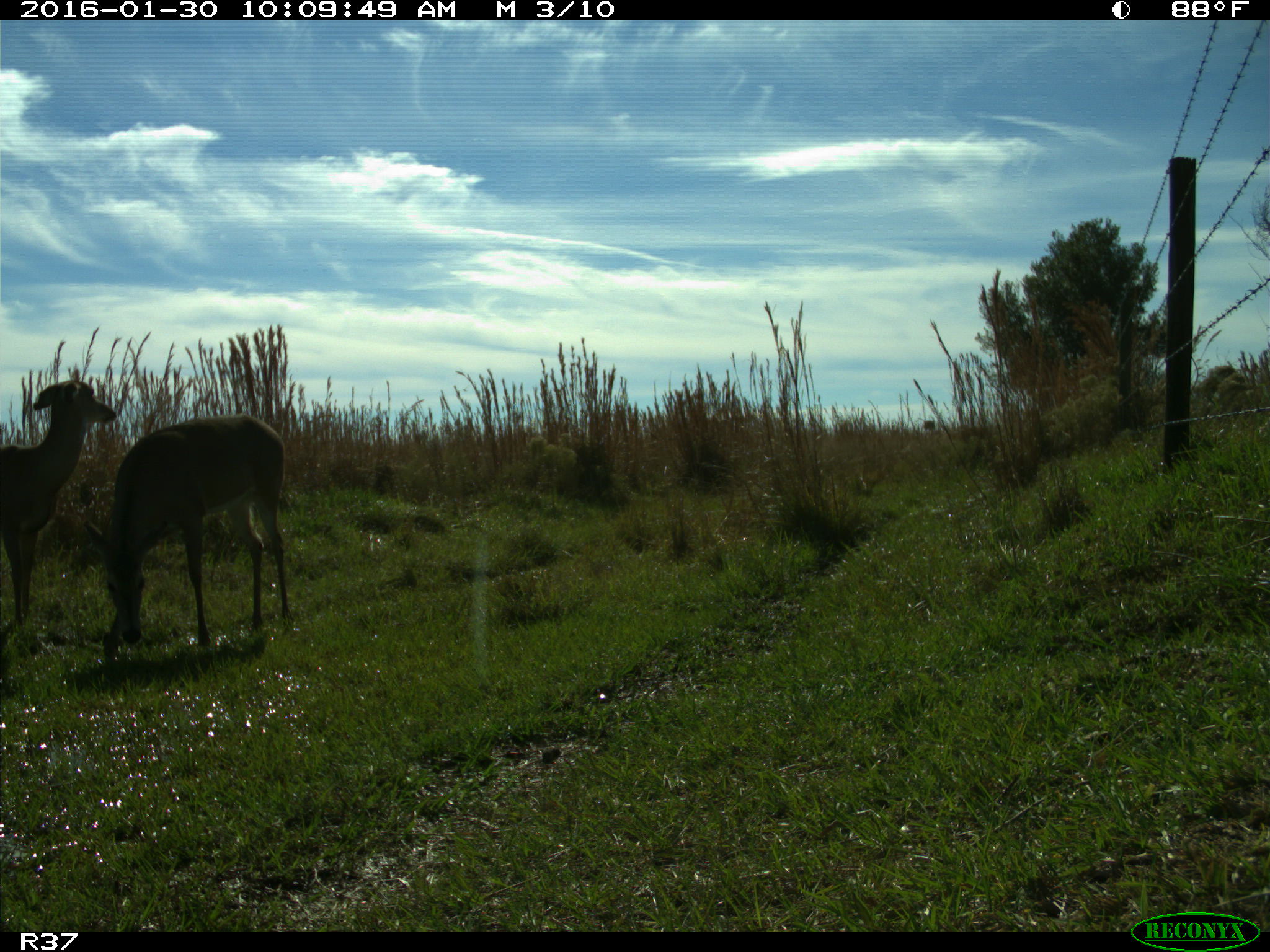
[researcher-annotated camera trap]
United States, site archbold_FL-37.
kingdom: Animalia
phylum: Chordata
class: Mammalia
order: Artiodactyla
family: Cervidae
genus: Odocoileus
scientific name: Odocoileus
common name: deer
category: unidentified deer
Unidentified deer (deer) (Odocoileus).